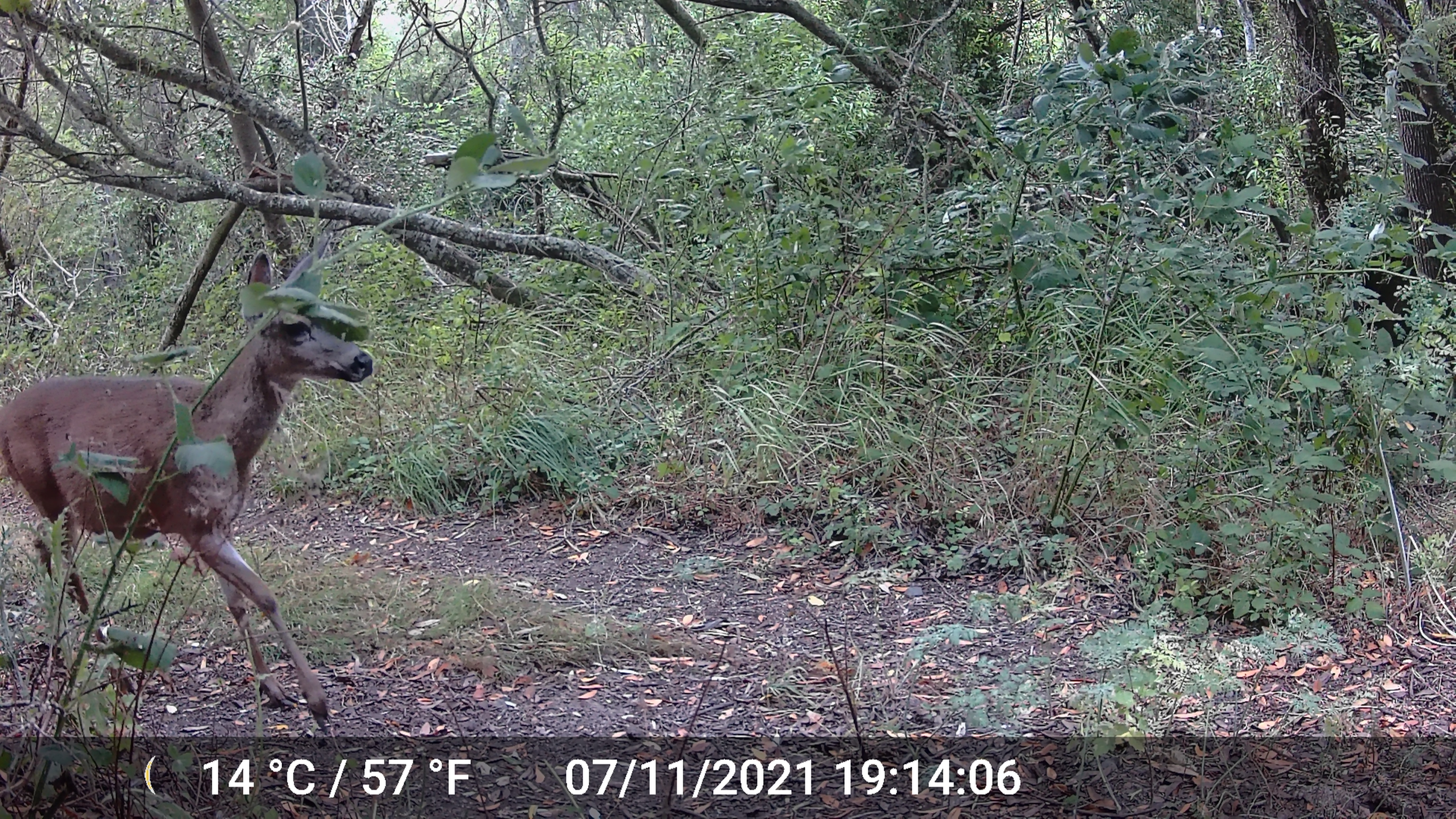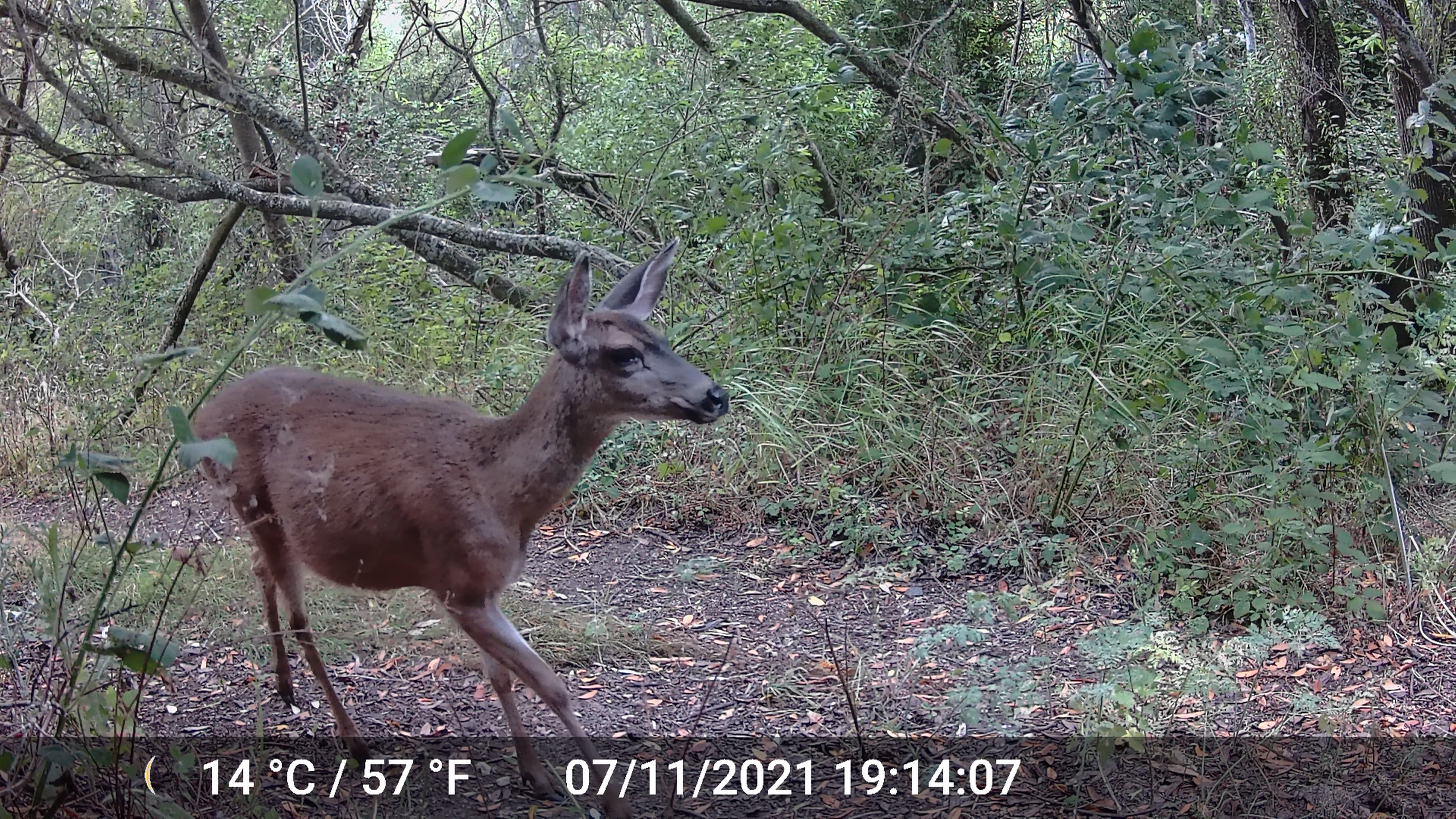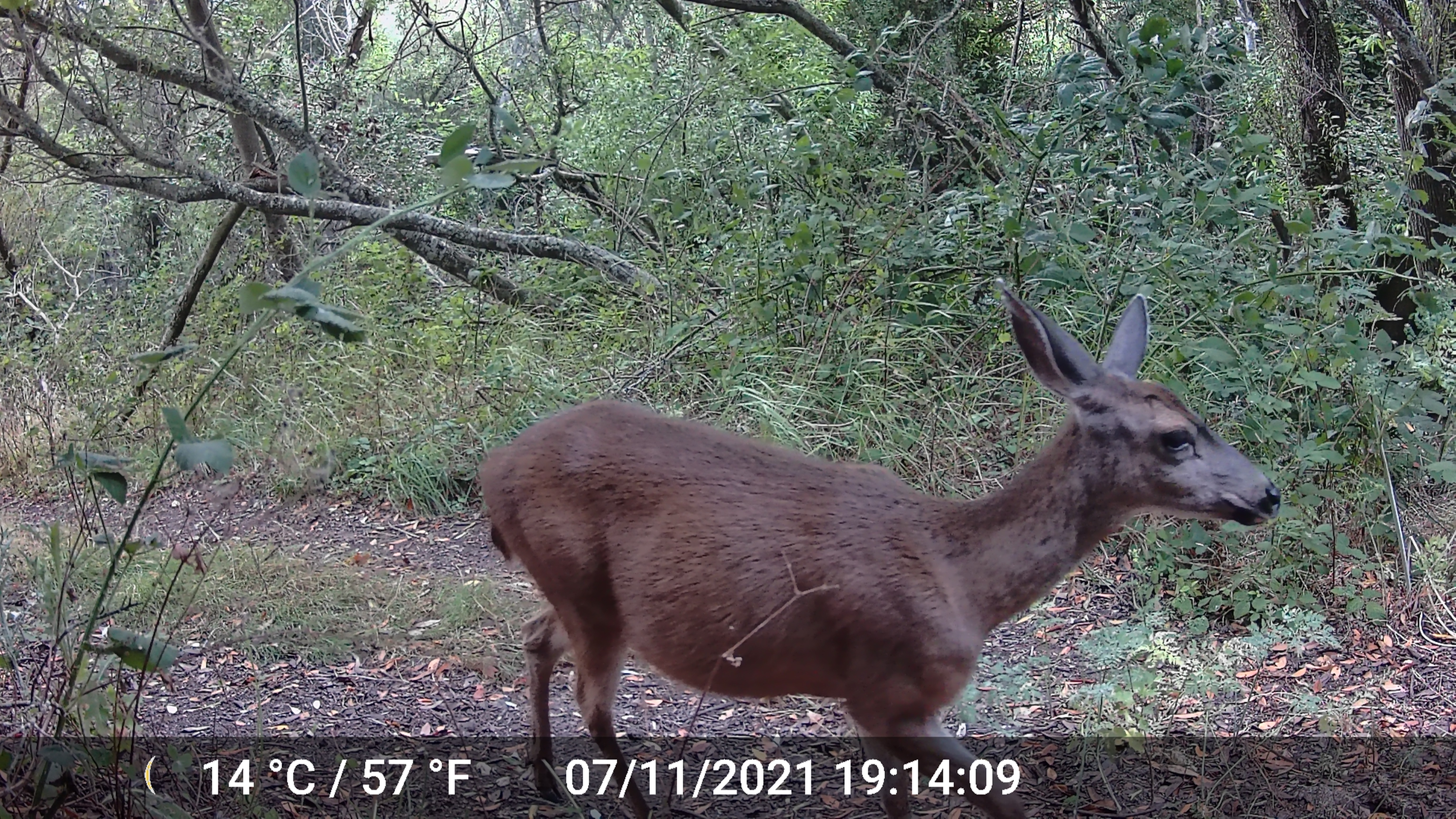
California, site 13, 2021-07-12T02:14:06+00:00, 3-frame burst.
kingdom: Animalia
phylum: Chordata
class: Mammalia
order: Artiodactyla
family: Cervidae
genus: Odocoileus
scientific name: Odocoileus hemionus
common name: mule deer